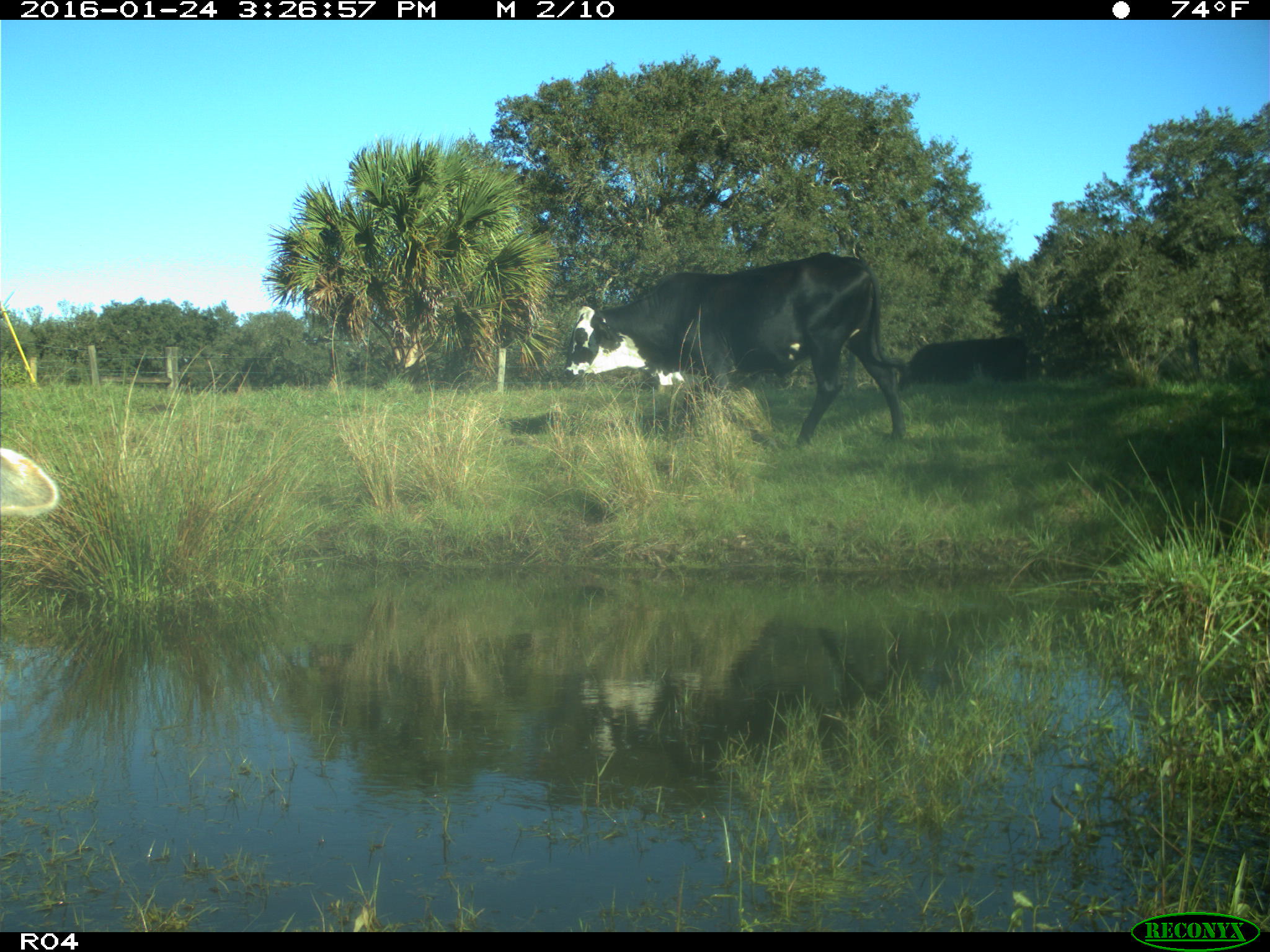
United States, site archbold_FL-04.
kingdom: Animalia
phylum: Chordata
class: Mammalia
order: Artiodactyla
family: Bovidae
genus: Bos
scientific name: Bos taurus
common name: domestic cow